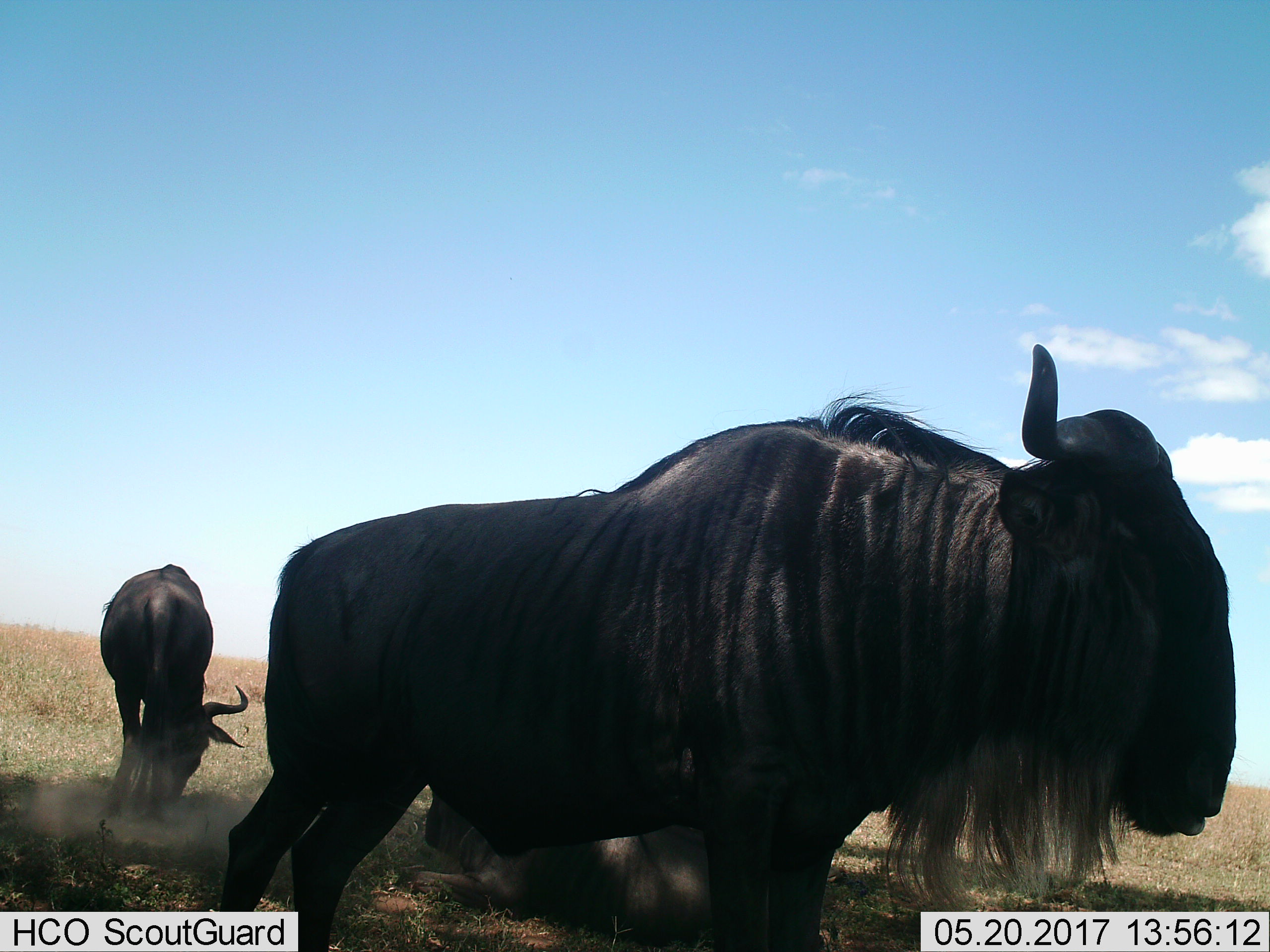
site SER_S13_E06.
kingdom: Animalia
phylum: Chordata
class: Mammalia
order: Artiodactyla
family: Bovidae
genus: Connochaetes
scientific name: Connochaetes taurinus taurinus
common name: blue wildebeest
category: wildebeestblue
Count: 3.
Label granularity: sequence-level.